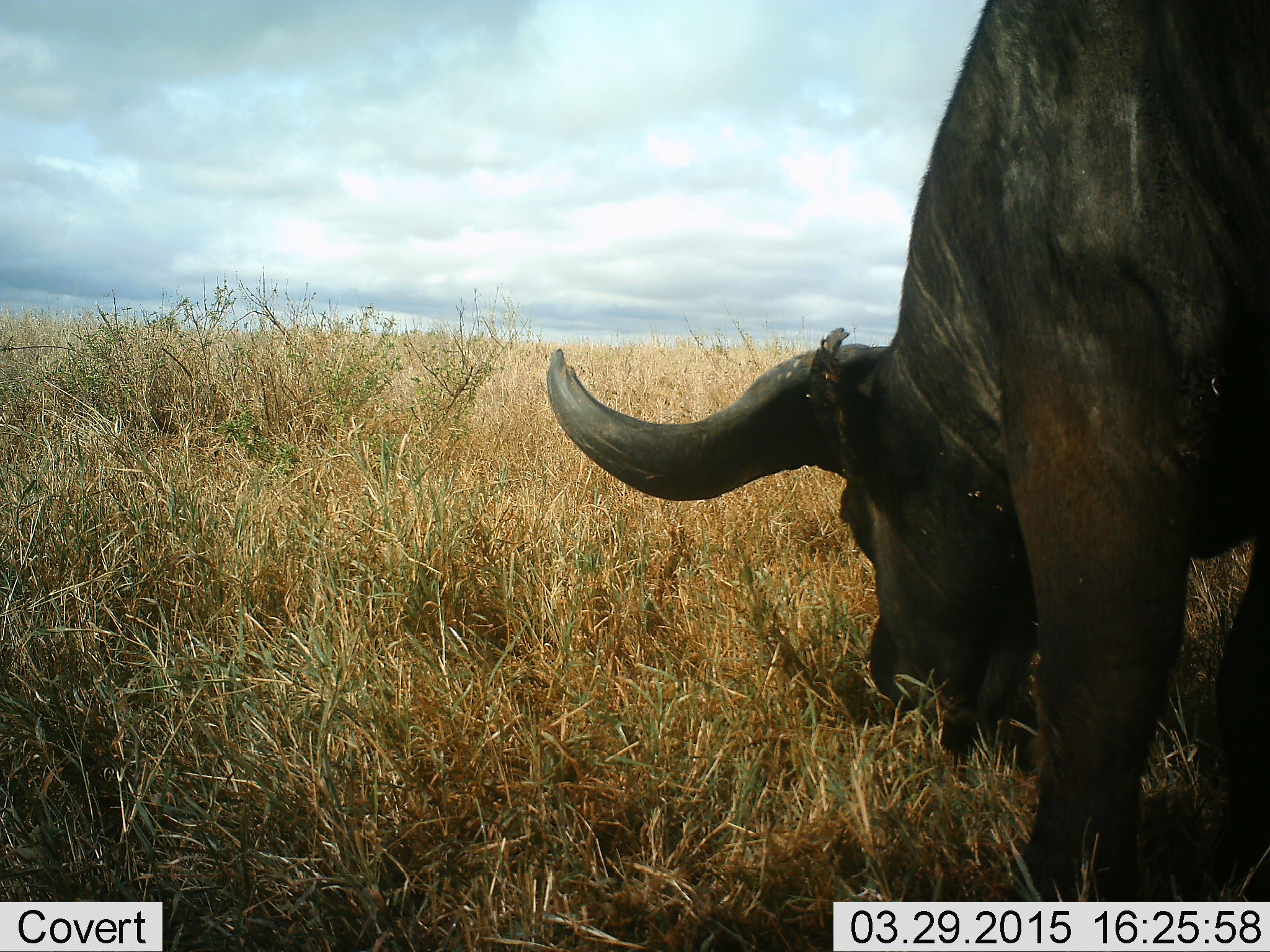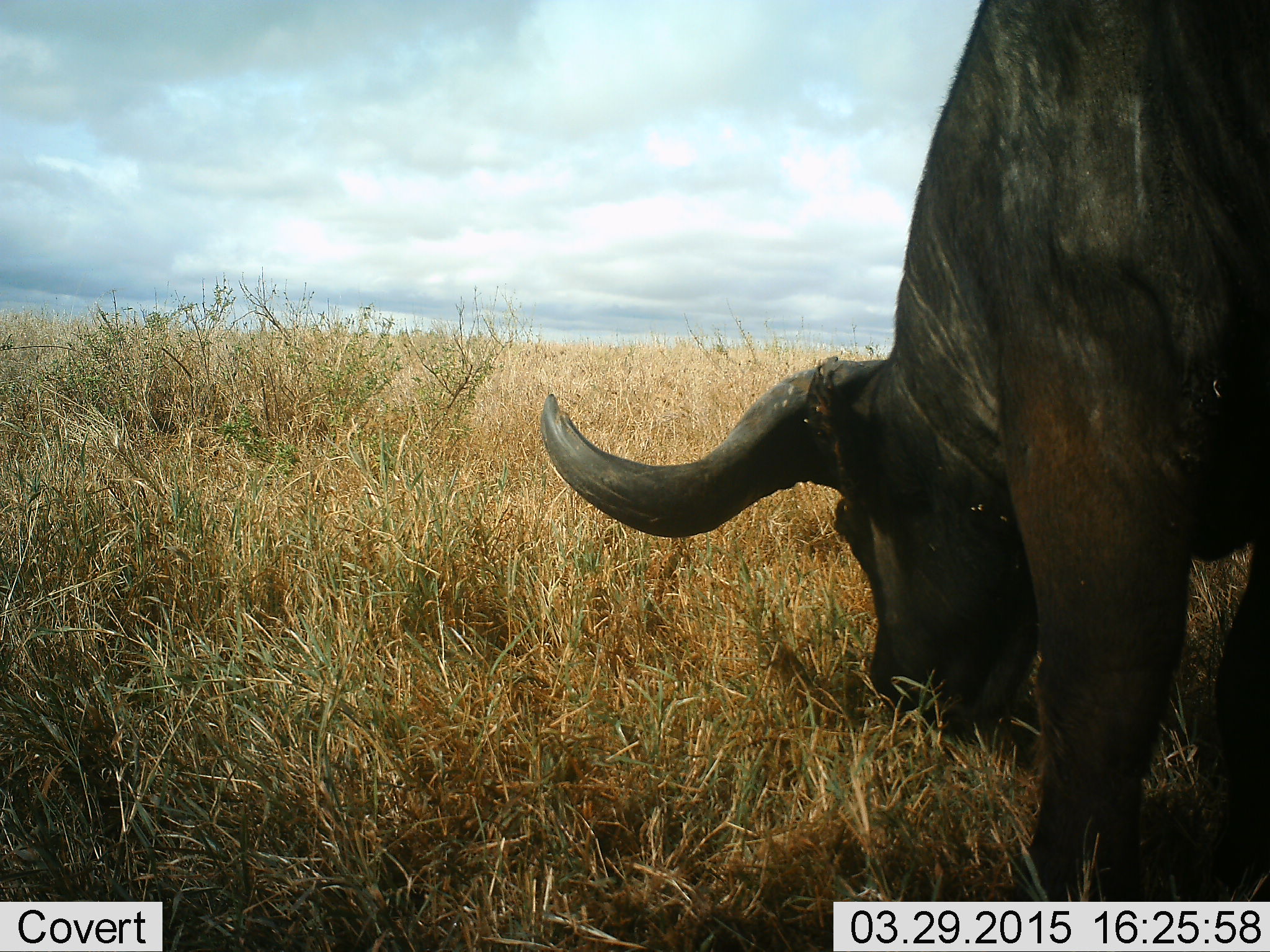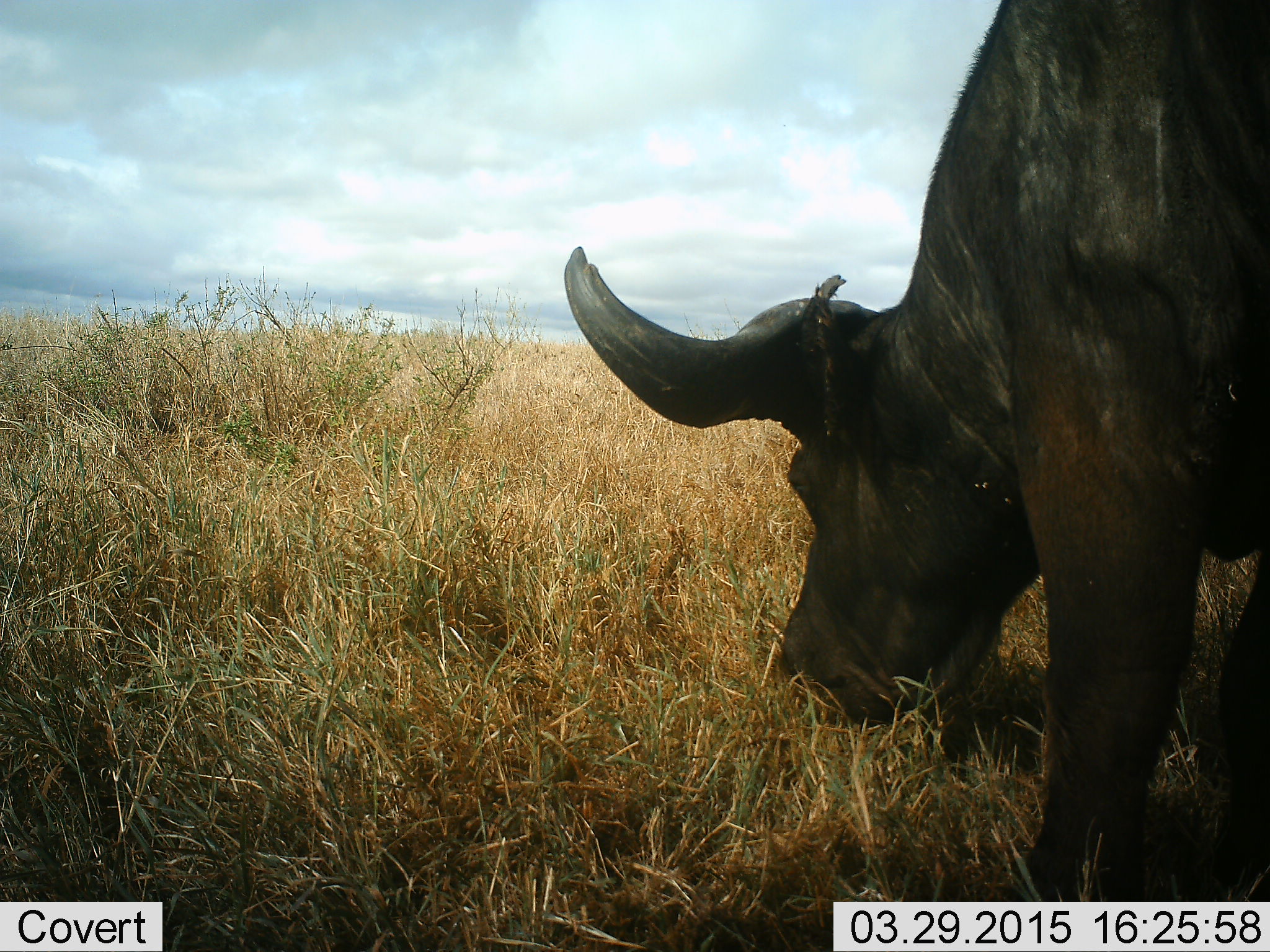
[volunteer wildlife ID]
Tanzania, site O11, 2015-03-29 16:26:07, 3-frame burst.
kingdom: Animalia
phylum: Chordata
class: Mammalia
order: Artiodactyla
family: Bovidae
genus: Syncerus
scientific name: Syncerus caffer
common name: cape buffalo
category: buffalo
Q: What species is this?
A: Buffalo (cape buffalo) (Syncerus caffer).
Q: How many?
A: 1.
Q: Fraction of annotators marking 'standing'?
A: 30%.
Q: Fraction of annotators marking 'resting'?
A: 0%.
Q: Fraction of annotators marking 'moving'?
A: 10%.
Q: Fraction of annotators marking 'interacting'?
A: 0%.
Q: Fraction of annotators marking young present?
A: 0%.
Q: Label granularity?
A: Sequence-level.